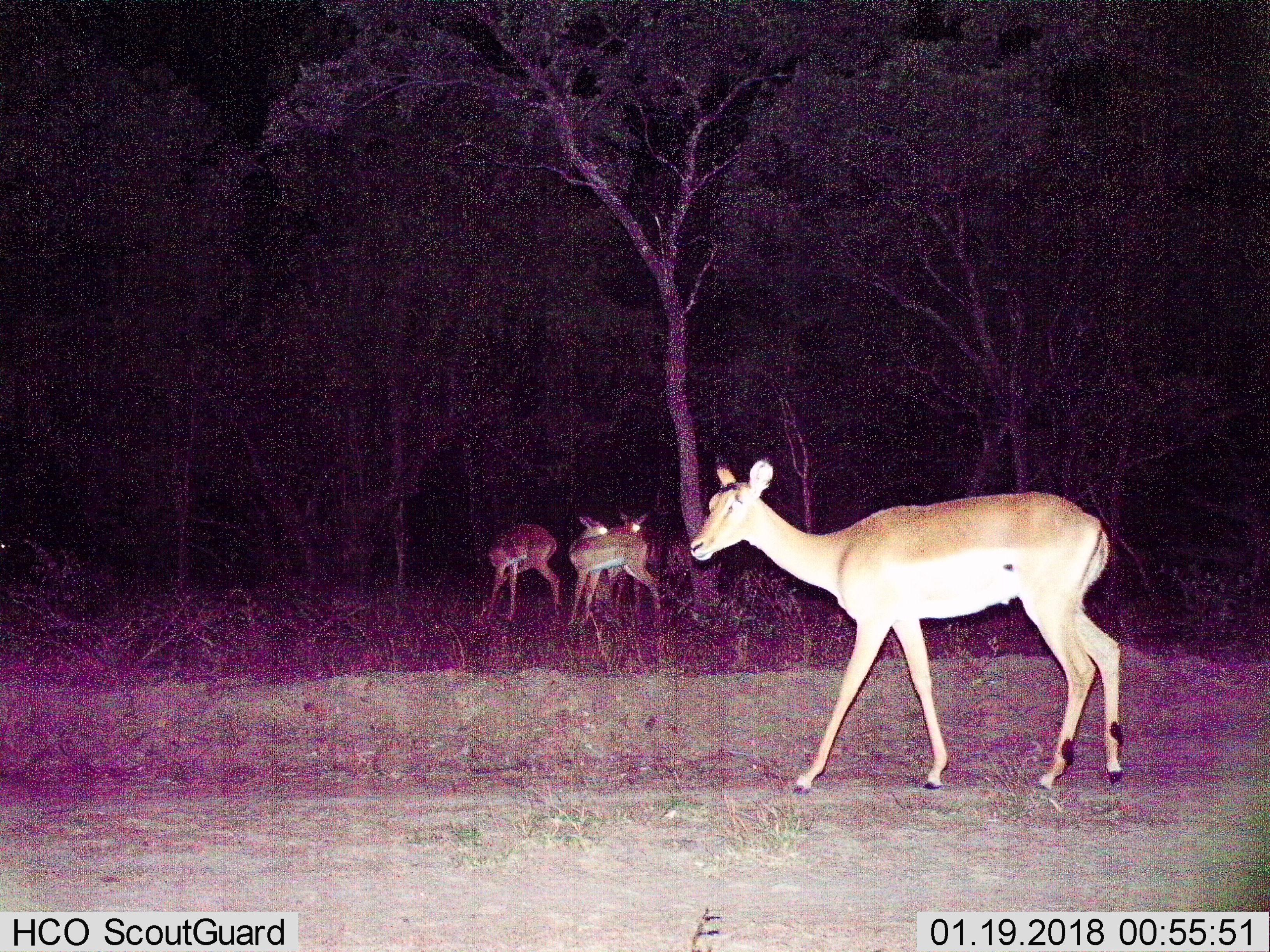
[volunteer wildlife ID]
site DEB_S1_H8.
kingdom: Animalia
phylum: Chordata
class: Mammalia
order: Artiodactyla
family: Bovidae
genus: Aepyceros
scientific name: Aepyceros melampus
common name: impala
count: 4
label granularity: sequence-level